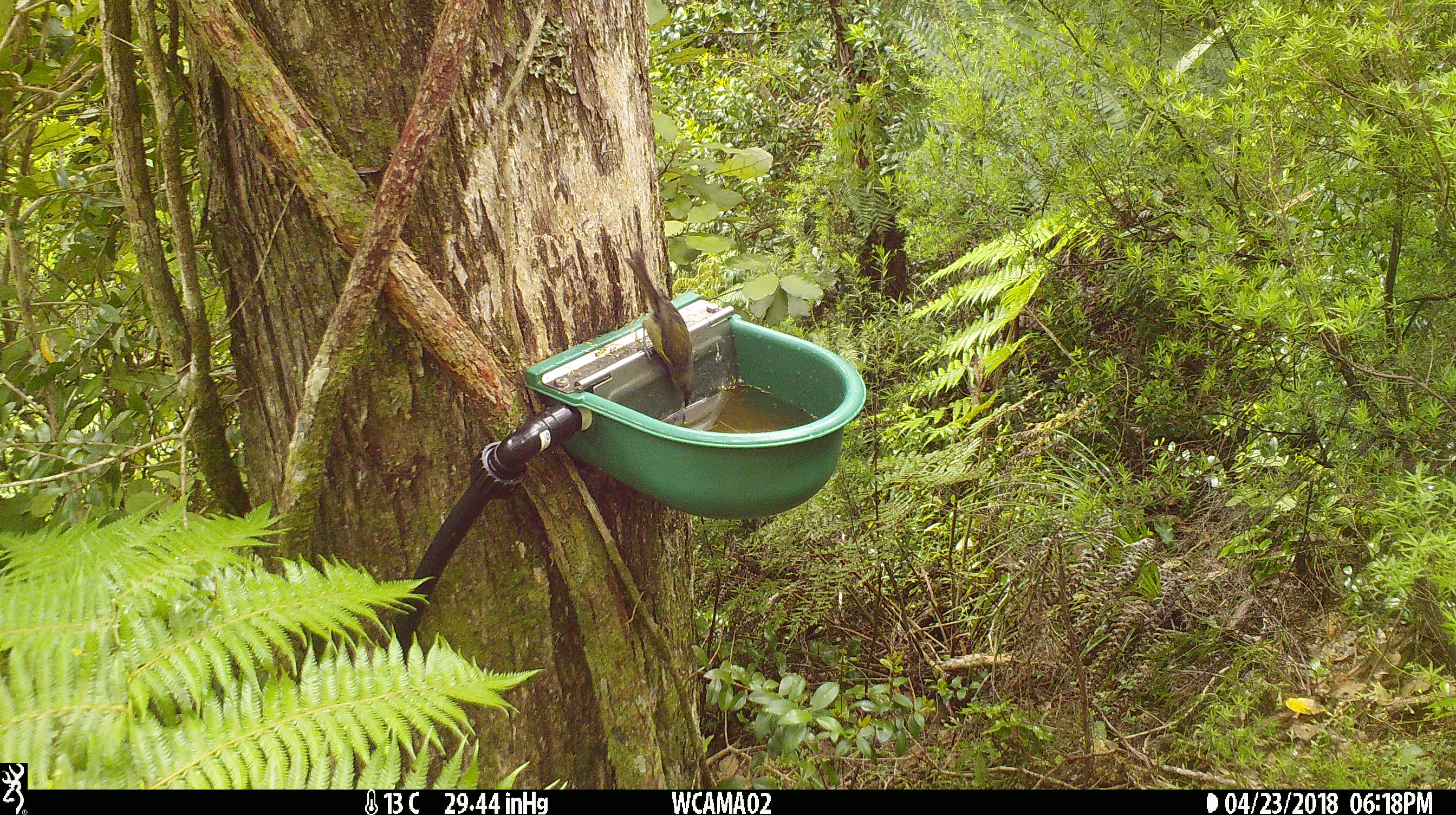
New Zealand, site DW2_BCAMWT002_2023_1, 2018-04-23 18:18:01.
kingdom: Animalia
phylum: Chordata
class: Aves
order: Passeriformes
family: Meliphagidae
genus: Anthornis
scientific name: Anthornis melanura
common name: new zealand bellbird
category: bellbird